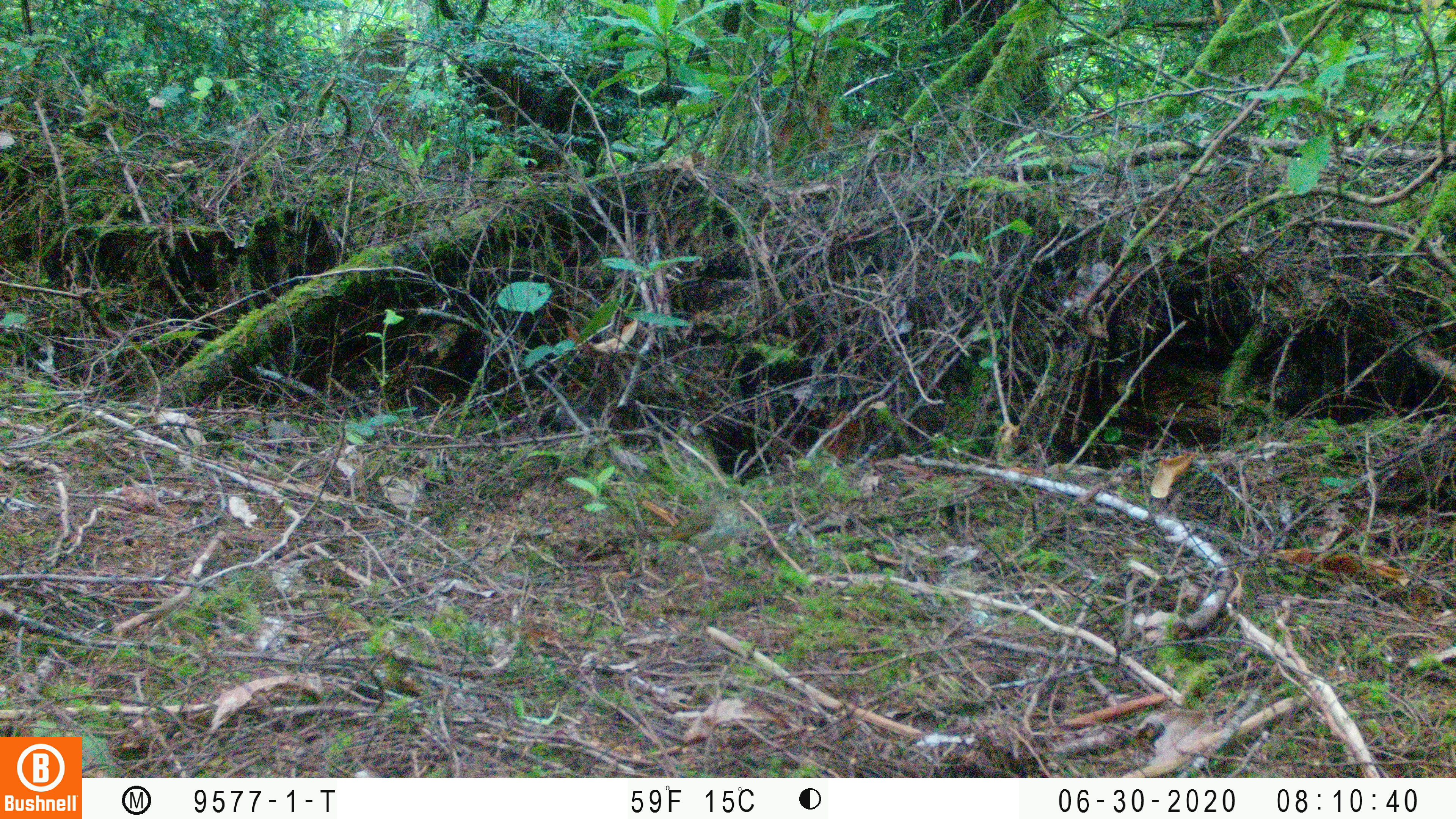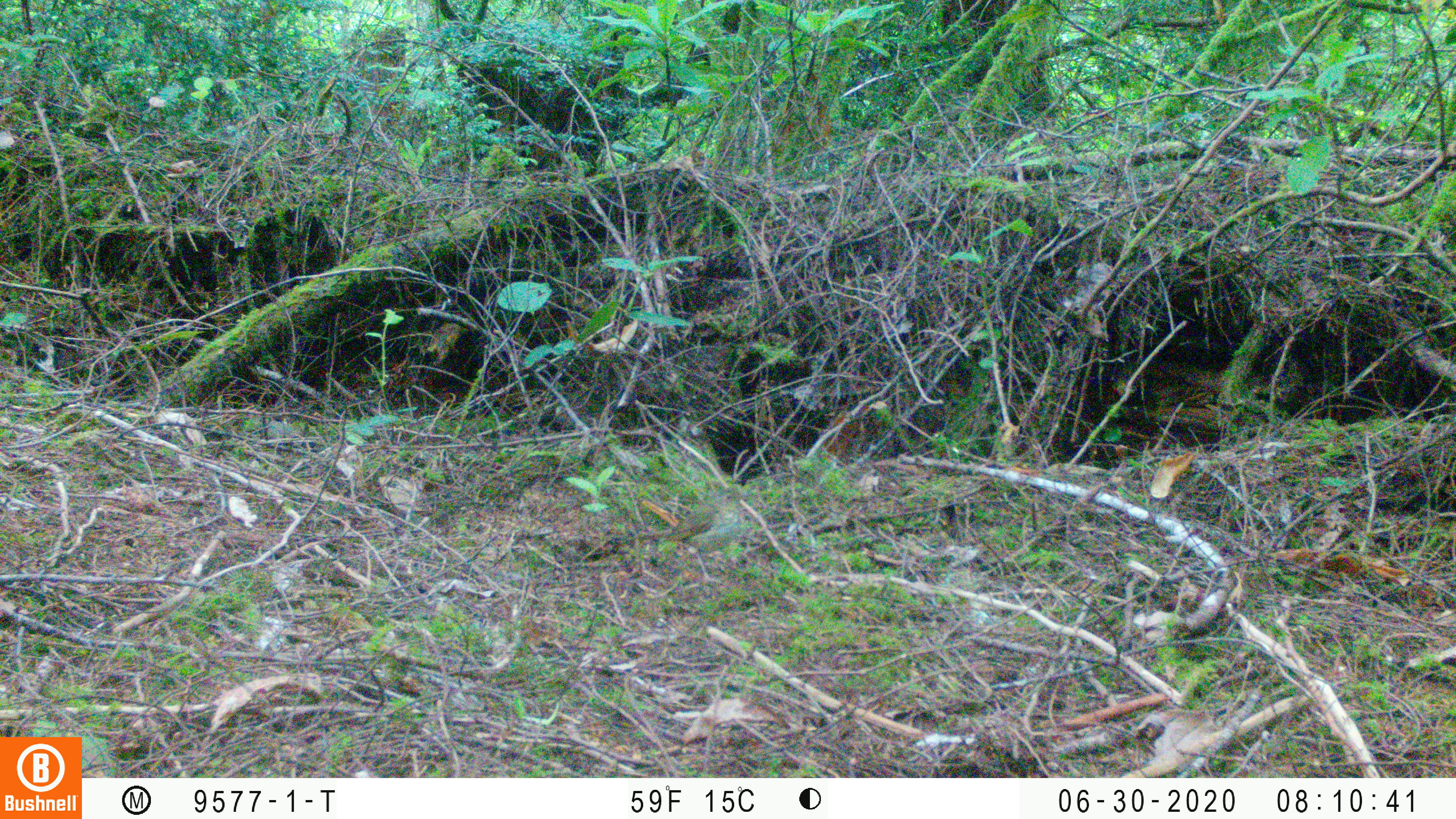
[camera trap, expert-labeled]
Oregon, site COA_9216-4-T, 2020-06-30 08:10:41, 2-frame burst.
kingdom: Animalia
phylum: Chordata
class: Aves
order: Passeriformes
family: Turdidae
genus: Catharus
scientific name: Catharus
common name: brown thrushes and nightingale-thrushes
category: catharus species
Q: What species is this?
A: Catharus species (brown thrushes and nightingale-thrushes) (Catharus).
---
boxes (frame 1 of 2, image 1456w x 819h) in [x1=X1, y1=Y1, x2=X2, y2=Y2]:
catharus species: [x1=625, y1=476, x2=773, y2=592]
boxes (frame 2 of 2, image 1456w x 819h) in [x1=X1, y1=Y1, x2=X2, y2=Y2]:
catharus species: [x1=617, y1=477, x2=765, y2=599]